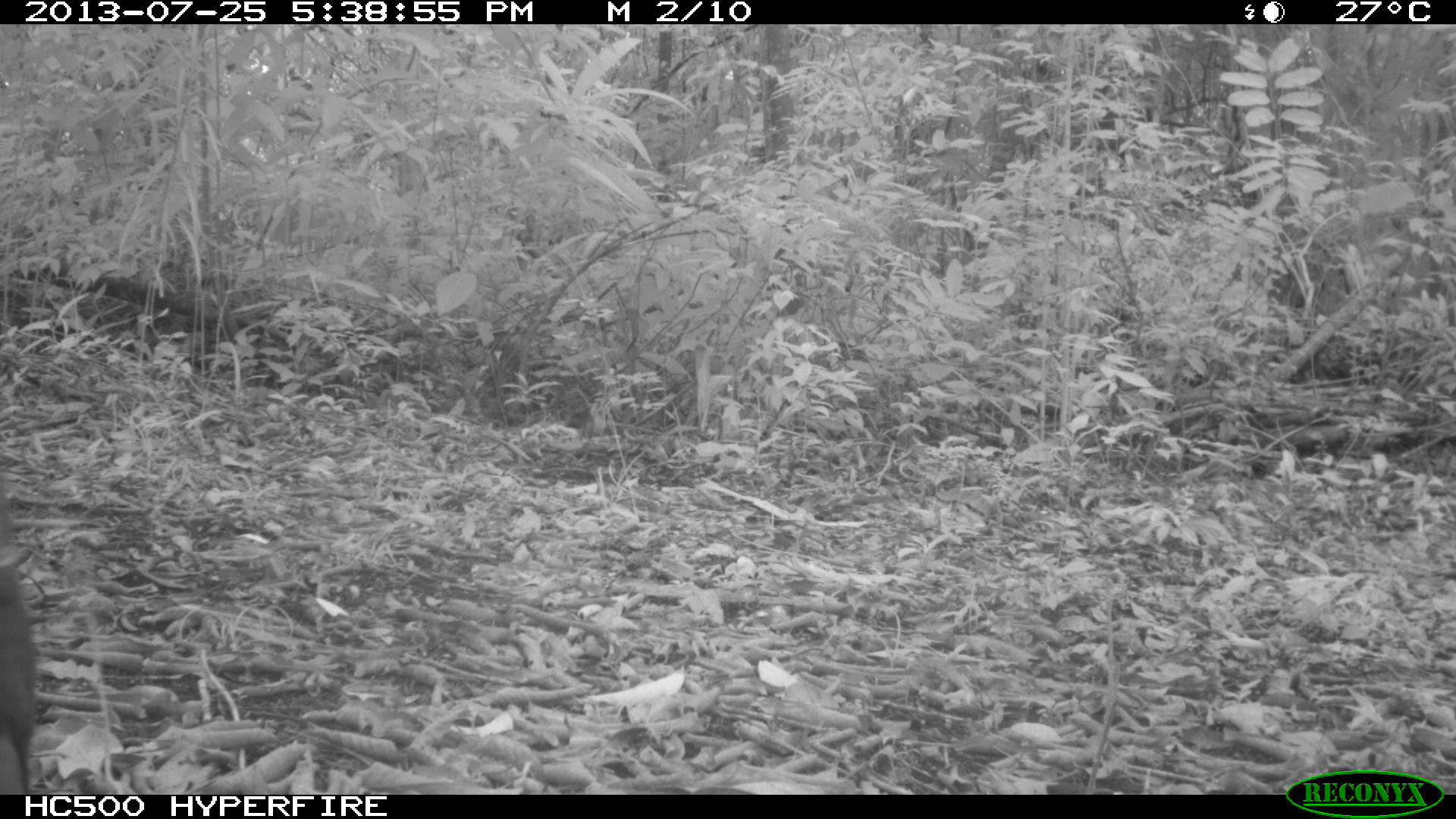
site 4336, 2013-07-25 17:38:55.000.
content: unidentified animal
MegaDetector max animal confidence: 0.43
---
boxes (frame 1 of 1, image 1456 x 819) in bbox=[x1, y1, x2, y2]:
unknown: bbox=[0, 486, 40, 795]